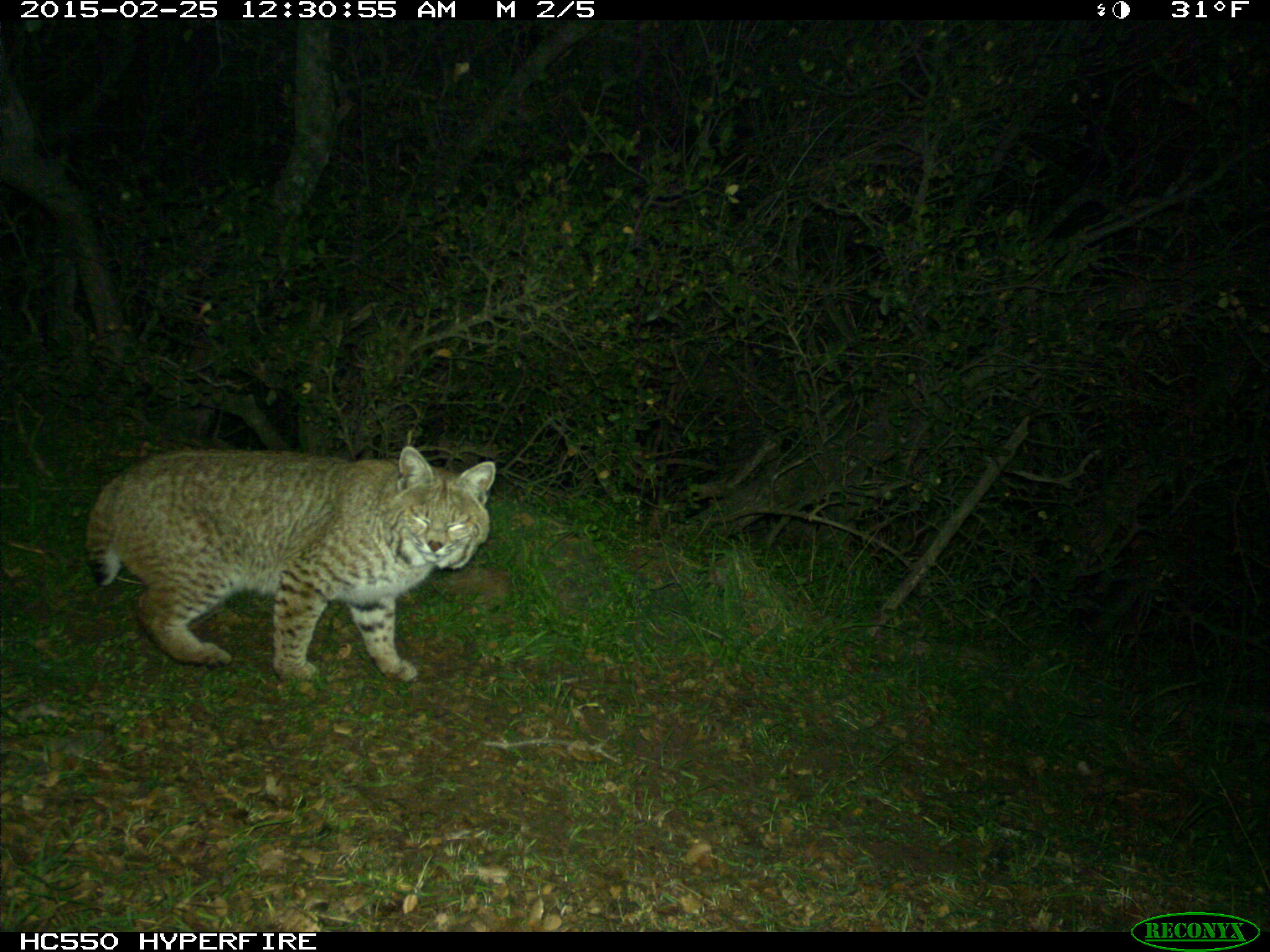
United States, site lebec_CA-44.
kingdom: Animalia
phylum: Chordata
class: Mammalia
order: Carnivora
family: Felidae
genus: Lynx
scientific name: Lynx rufus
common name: bobcat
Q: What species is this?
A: Lynx rufus (bobcat).